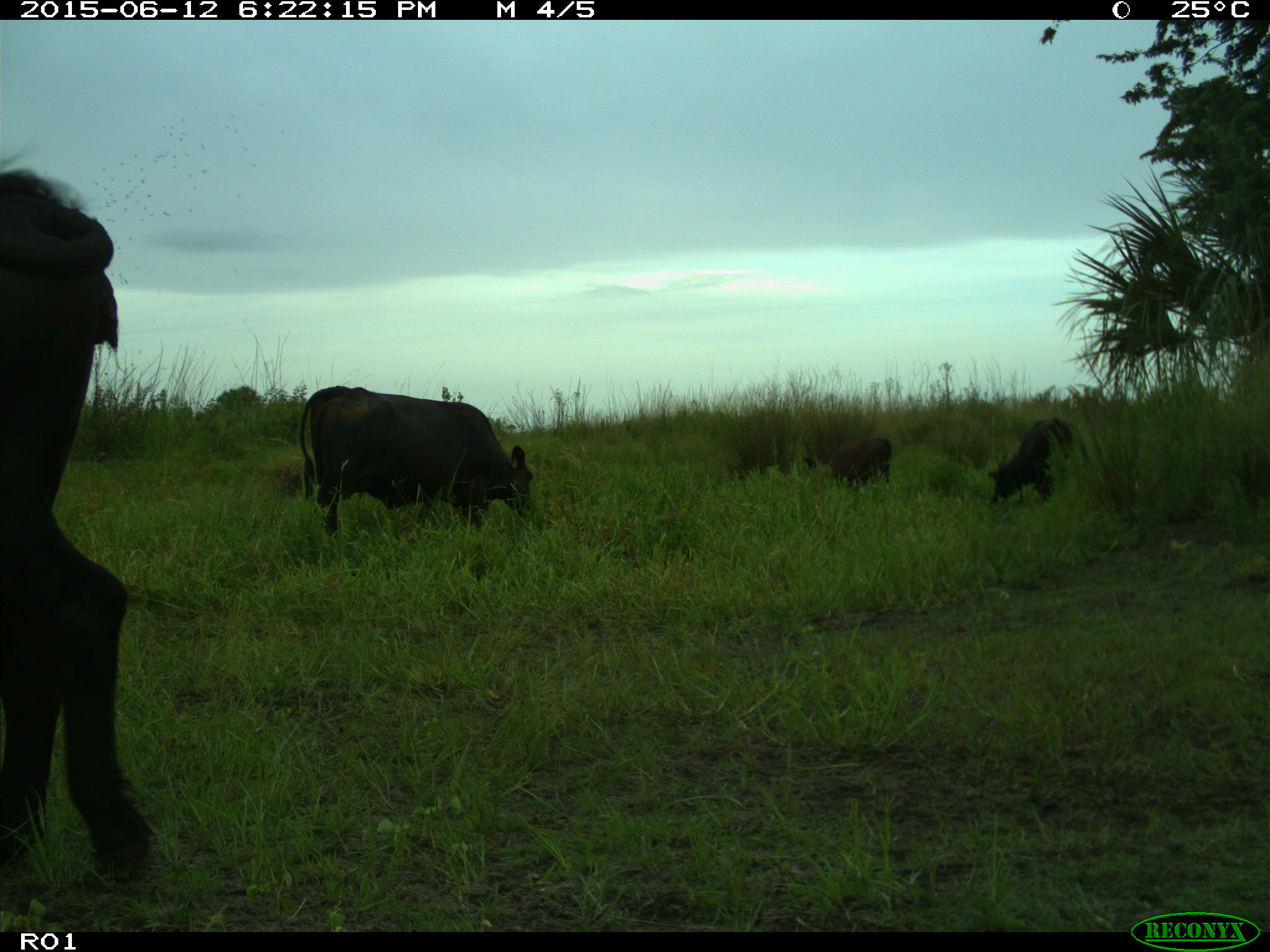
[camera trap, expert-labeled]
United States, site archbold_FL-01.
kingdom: Animalia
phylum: Chordata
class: Mammalia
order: Artiodactyla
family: Bovidae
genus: Bos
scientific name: Bos taurus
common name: domestic cow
Bos taurus (domestic cow).